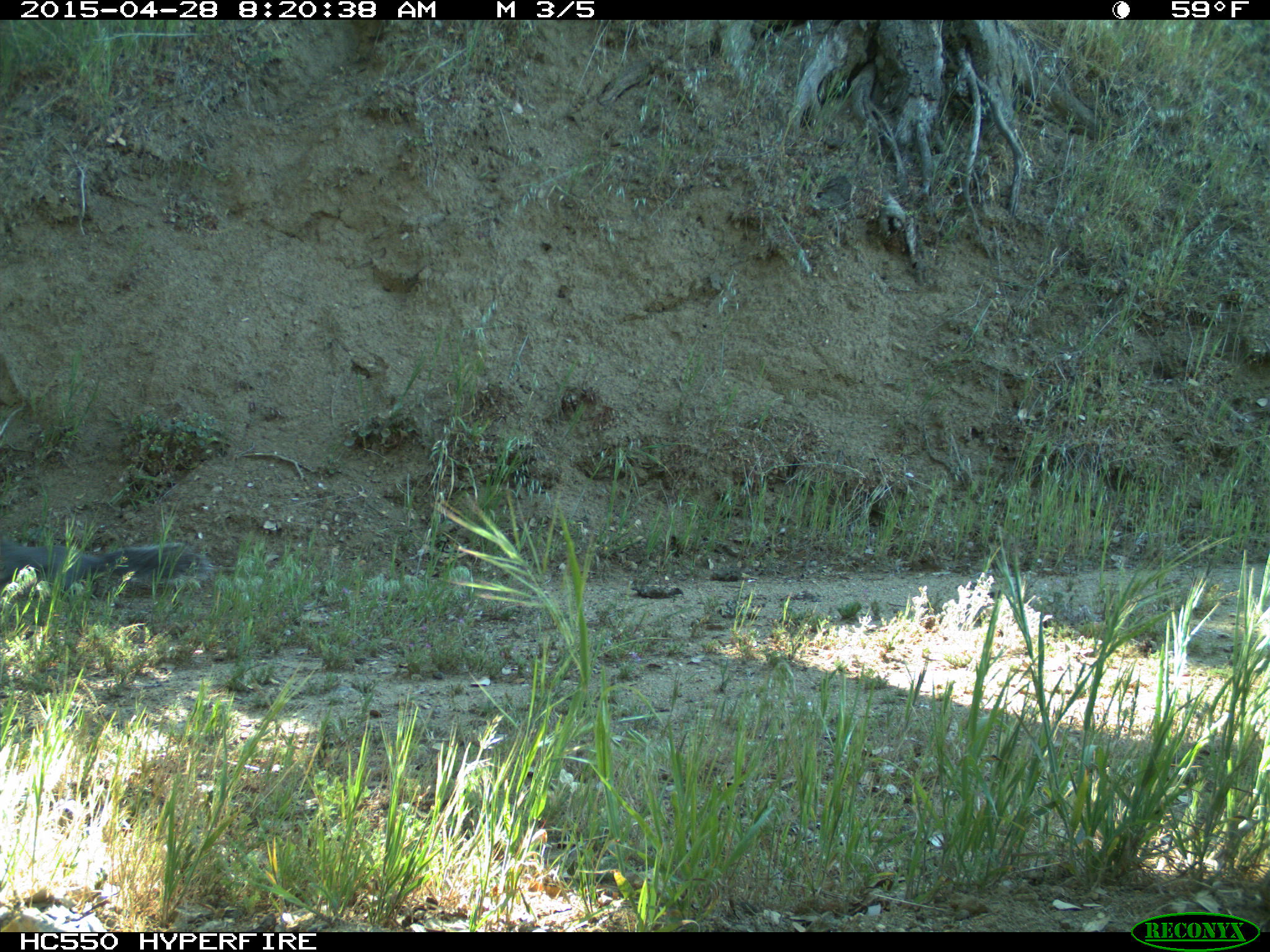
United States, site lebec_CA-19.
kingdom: Animalia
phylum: Chordata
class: Mammalia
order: Rodentia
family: Sciuridae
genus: Sciurus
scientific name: Sciurus carolinensis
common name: eastern gray squirrel